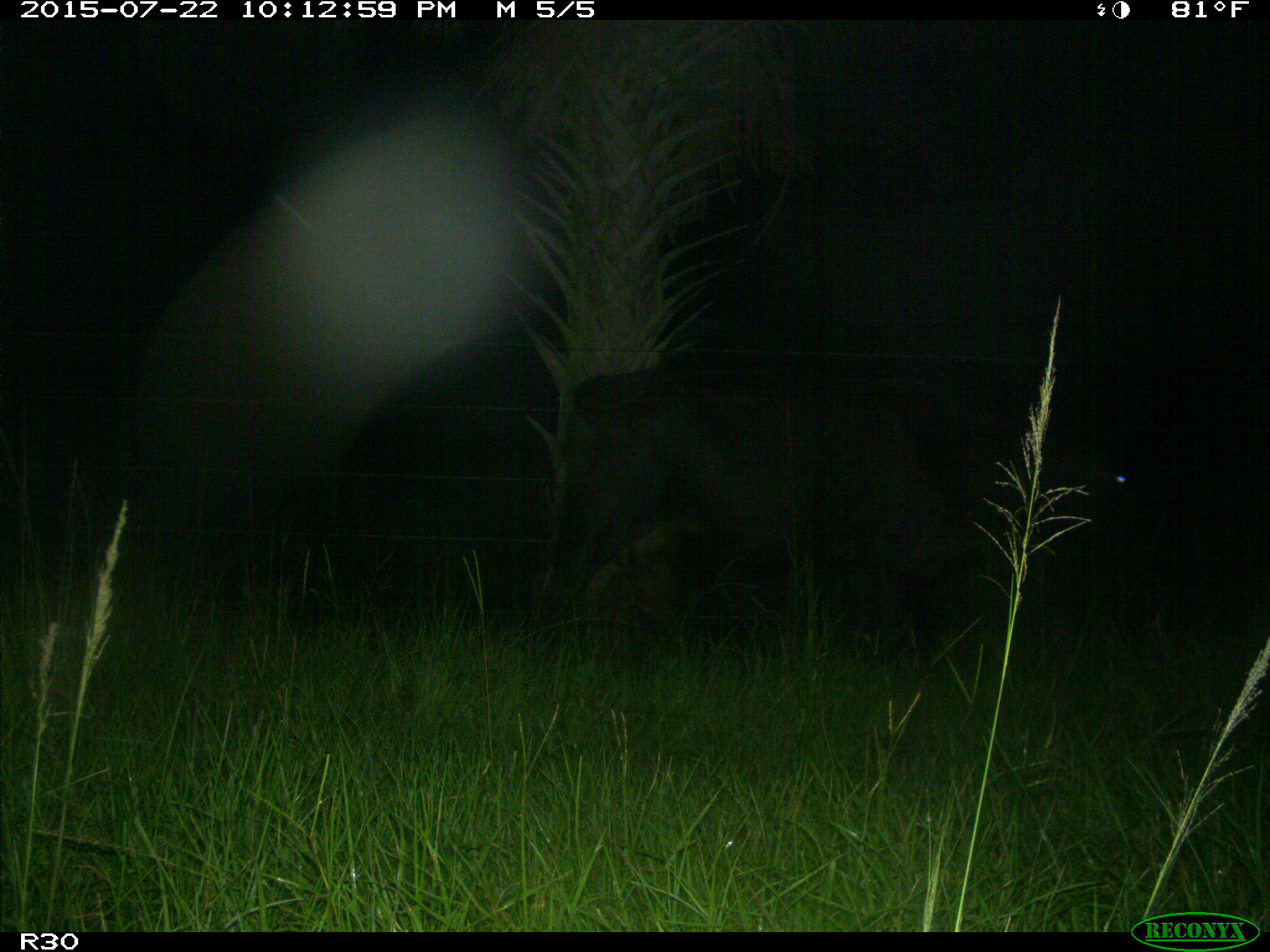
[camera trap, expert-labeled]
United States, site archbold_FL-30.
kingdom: Animalia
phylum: Chordata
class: Mammalia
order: Artiodactyla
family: Bovidae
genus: Bos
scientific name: Bos taurus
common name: domestic cow